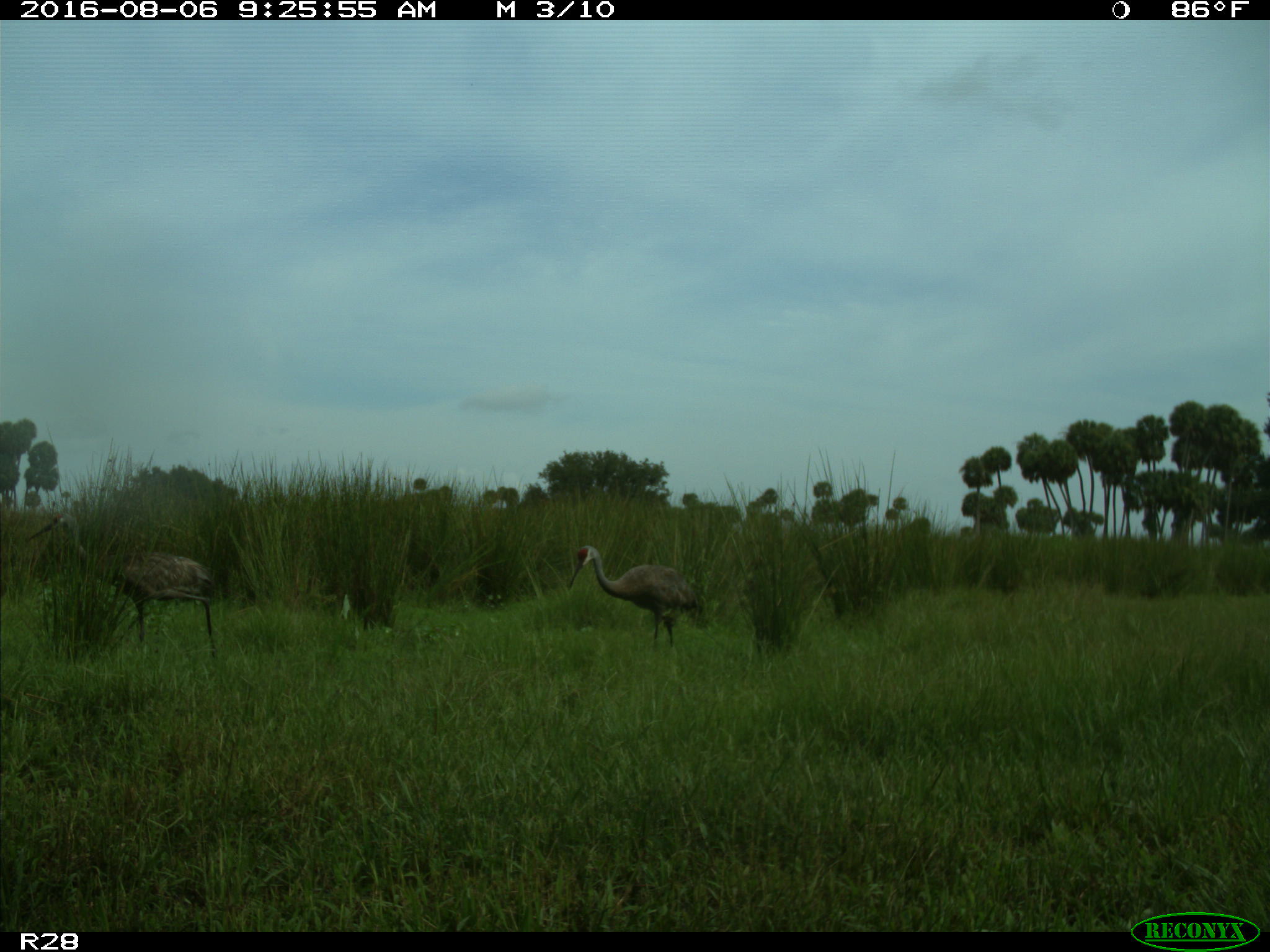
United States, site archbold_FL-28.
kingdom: Animalia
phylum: Chordata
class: Aves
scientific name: Aves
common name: birds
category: unidentified bird